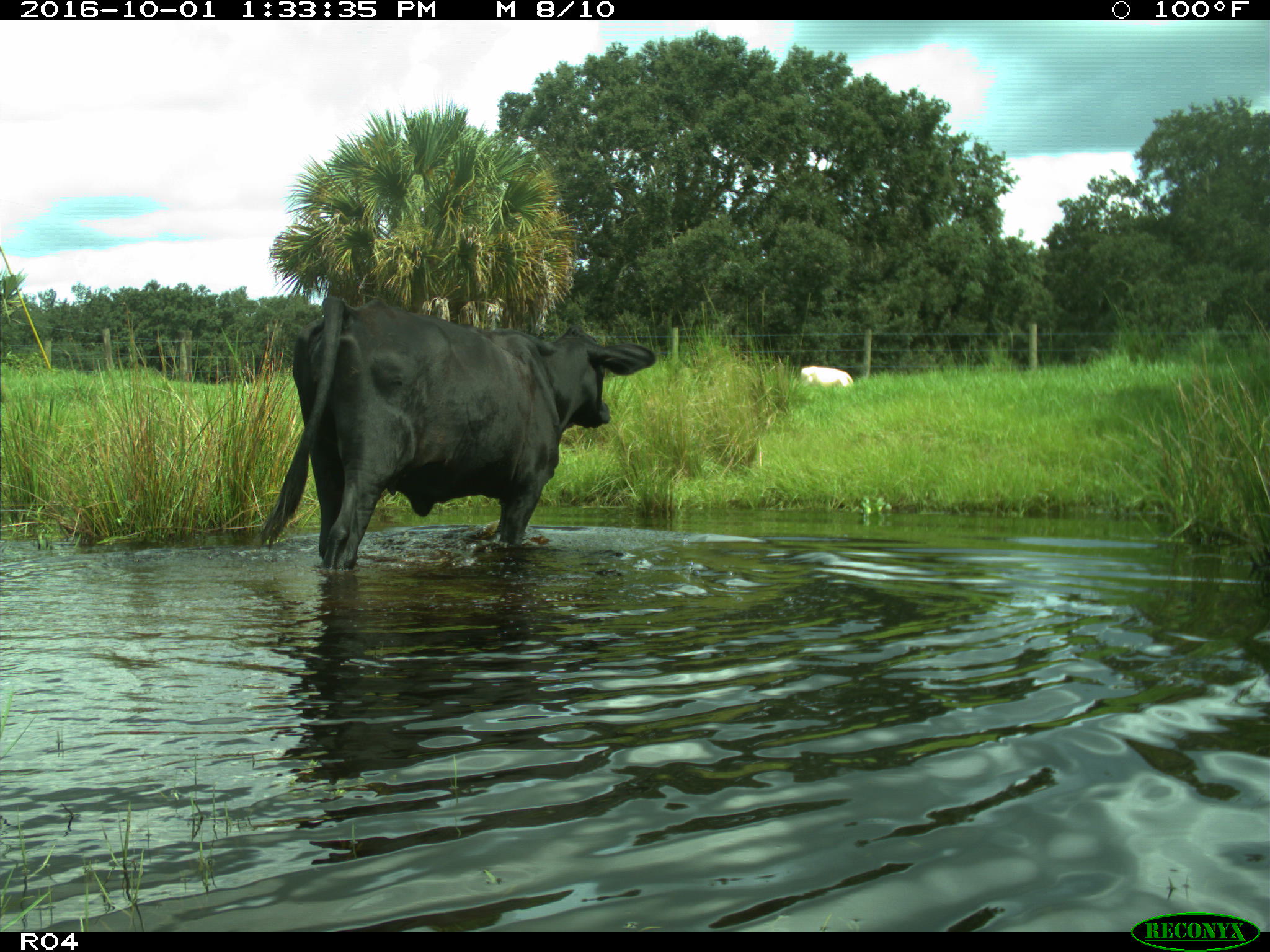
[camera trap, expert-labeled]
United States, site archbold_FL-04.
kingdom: Animalia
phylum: Chordata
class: Mammalia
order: Artiodactyla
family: Bovidae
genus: Bos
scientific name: Bos taurus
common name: domestic cow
Bos taurus (domestic cow).